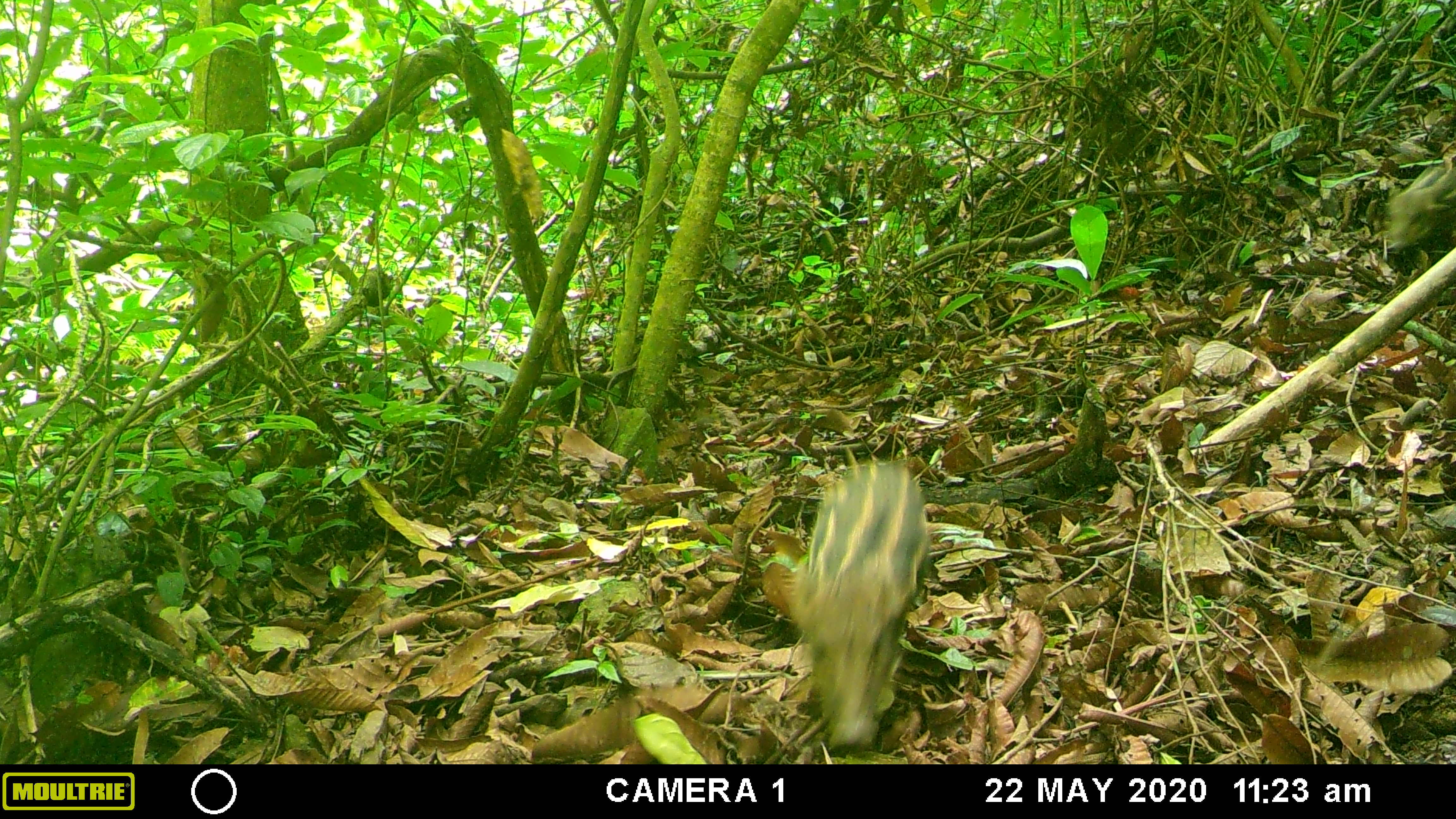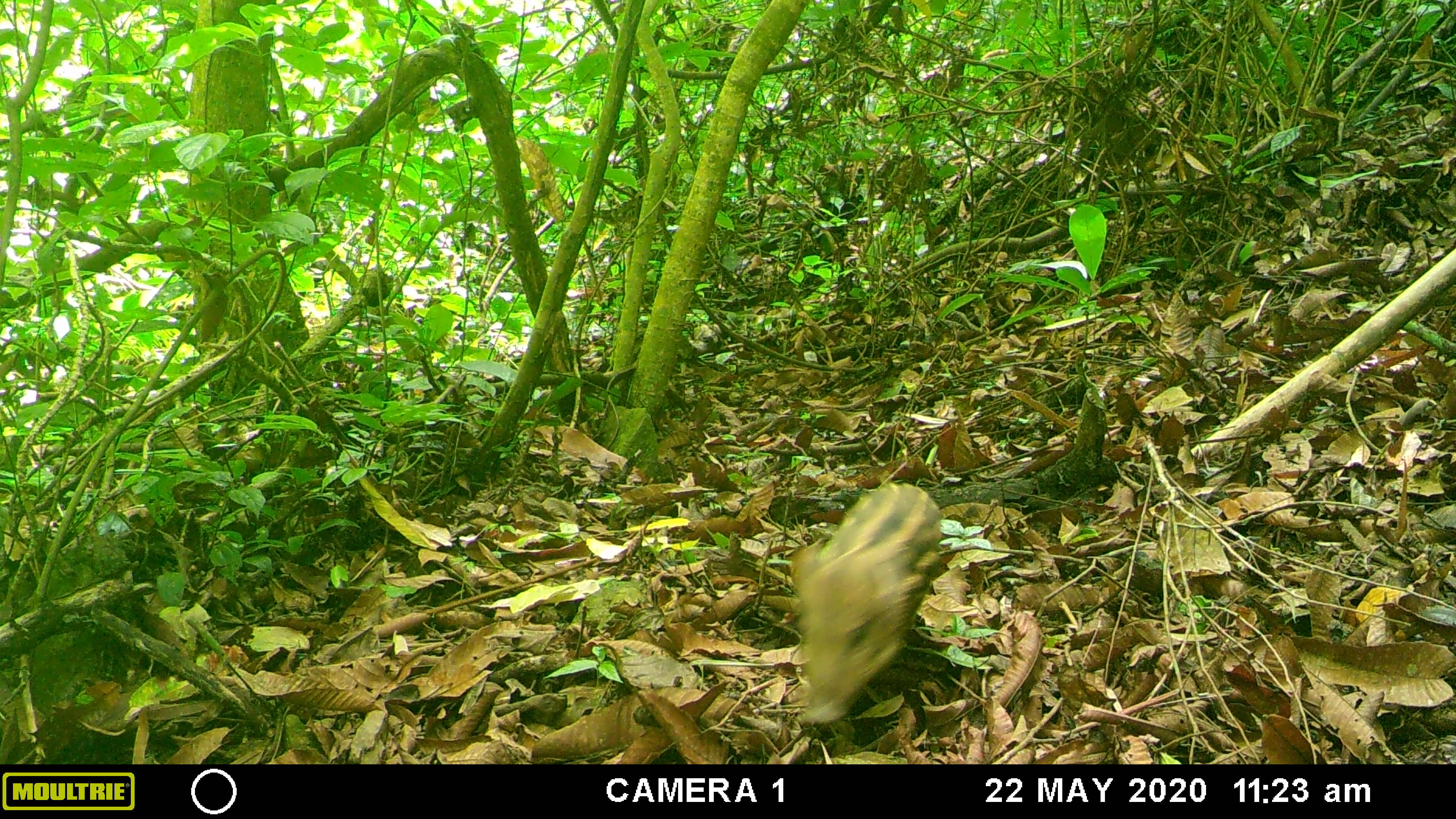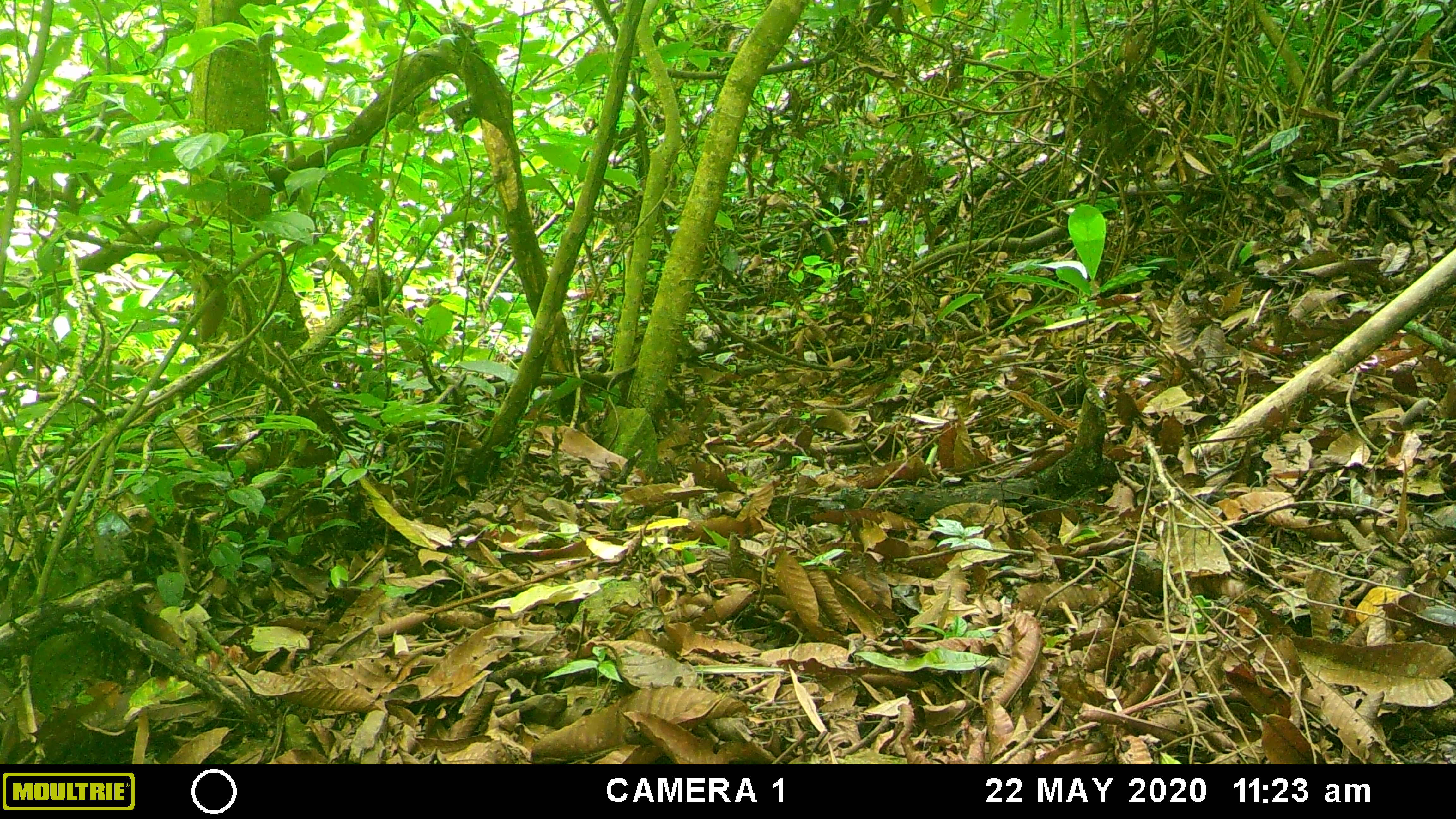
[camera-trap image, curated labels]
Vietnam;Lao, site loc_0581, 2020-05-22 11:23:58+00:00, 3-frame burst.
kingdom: Animalia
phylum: Chordata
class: Mammalia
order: Artiodactyla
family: Suidae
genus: Sus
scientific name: Sus scrofa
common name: eurasian wild pig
Eurasian wild pig (Sus scrofa). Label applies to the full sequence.